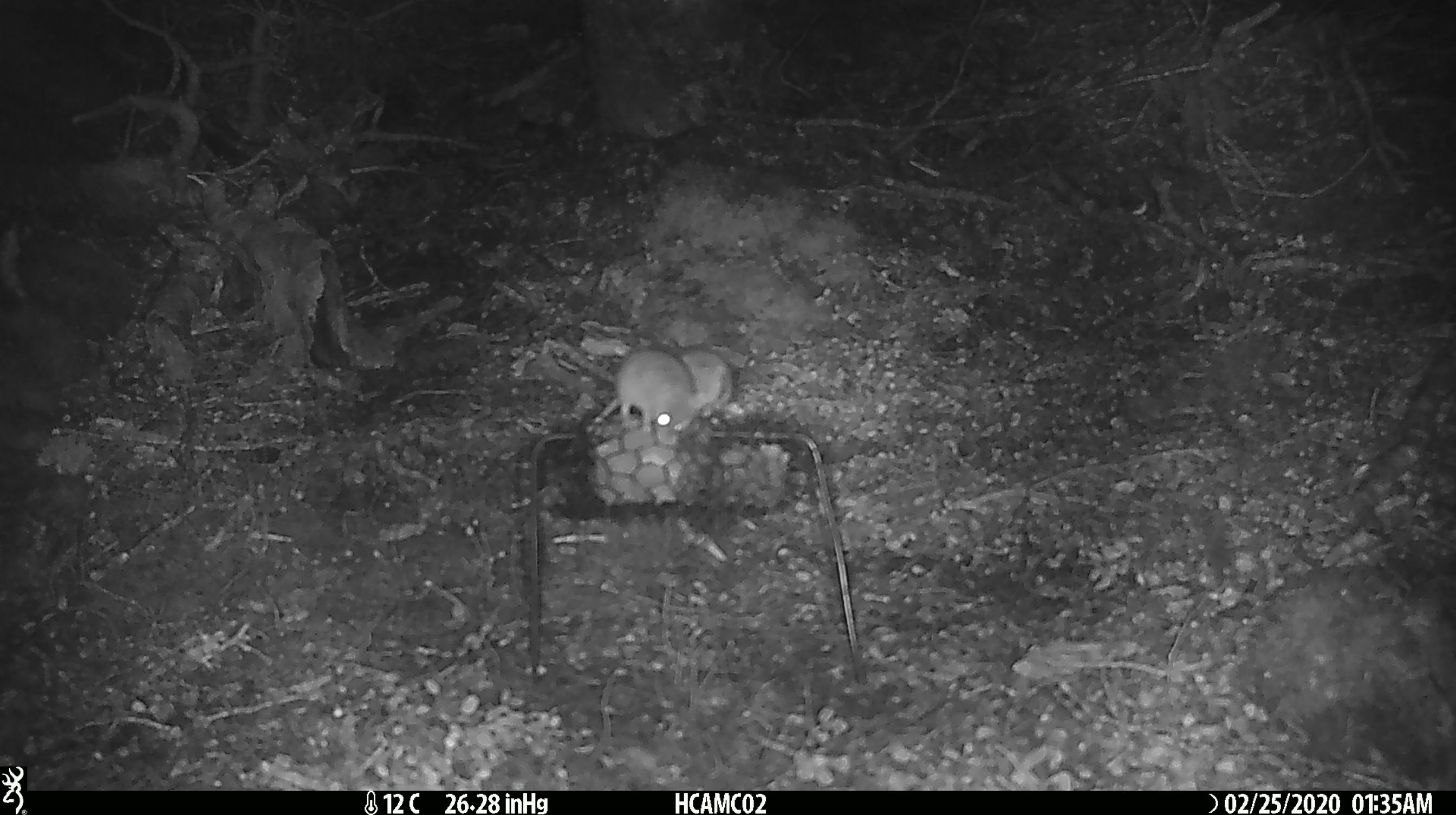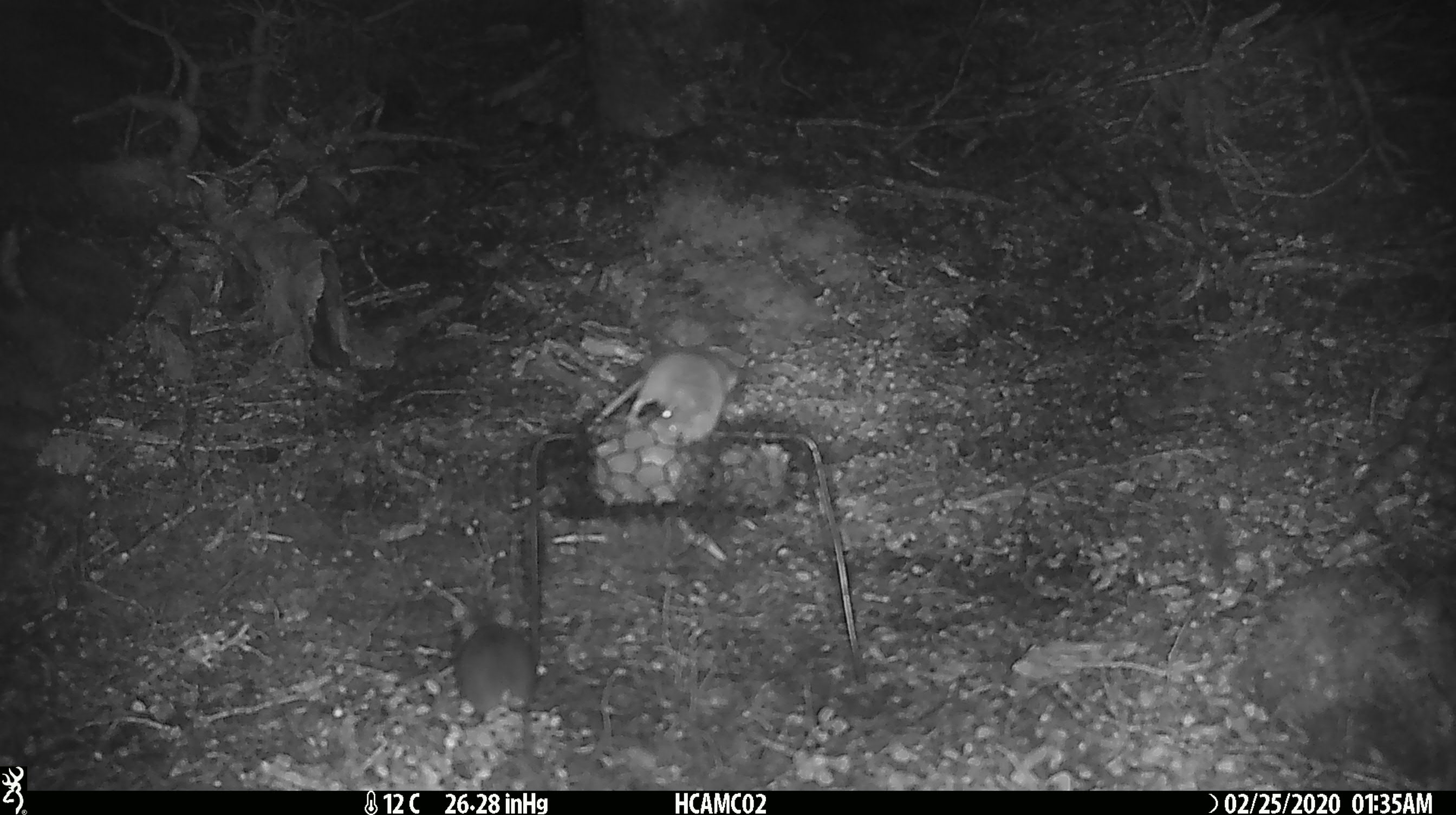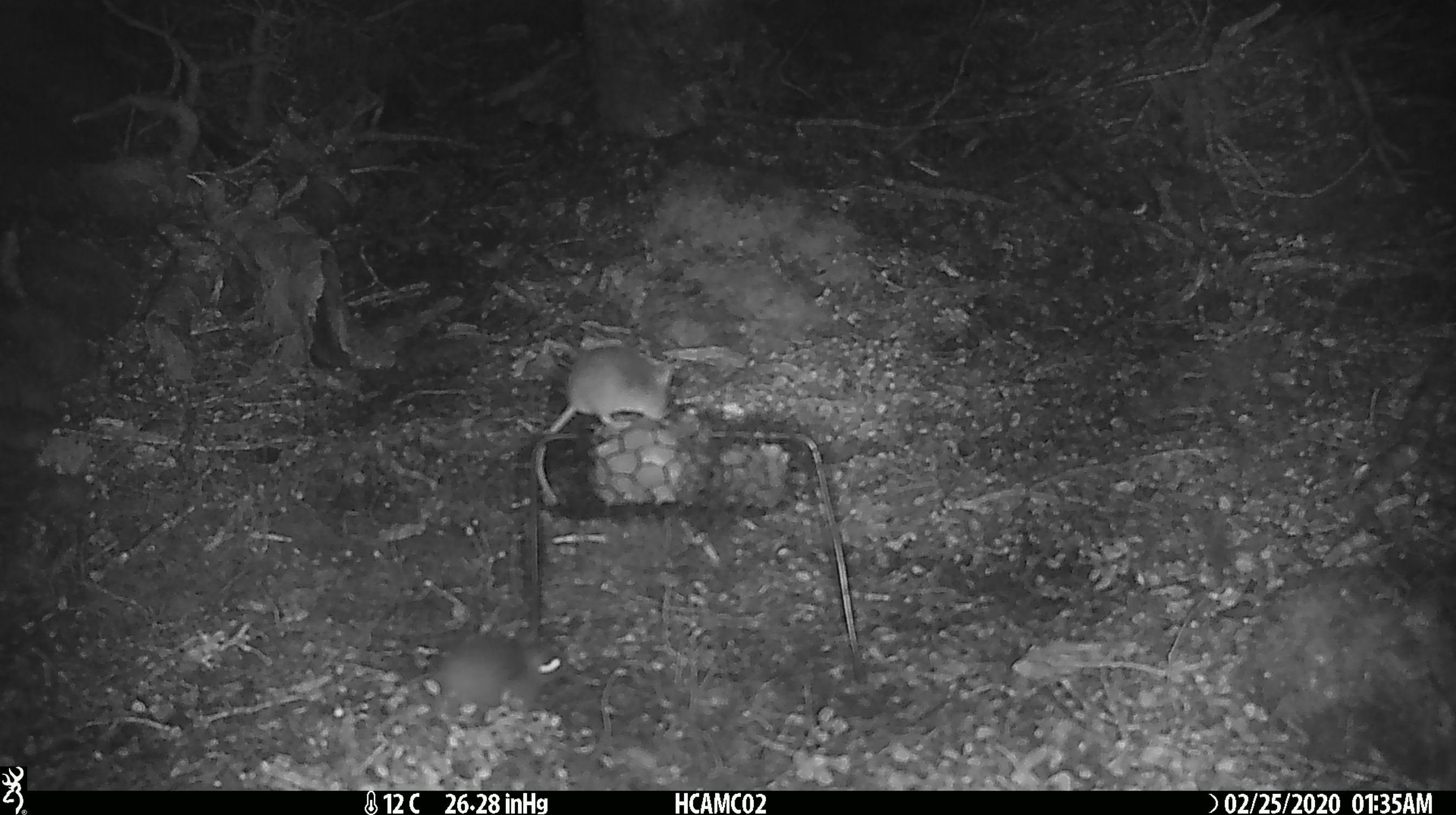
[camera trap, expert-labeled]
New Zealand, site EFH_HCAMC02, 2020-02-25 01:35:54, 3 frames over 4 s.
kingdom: Animalia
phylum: Chordata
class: Mammalia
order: Rodentia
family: Muridae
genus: Mus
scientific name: Mus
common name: mouse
Mouse (Mus).